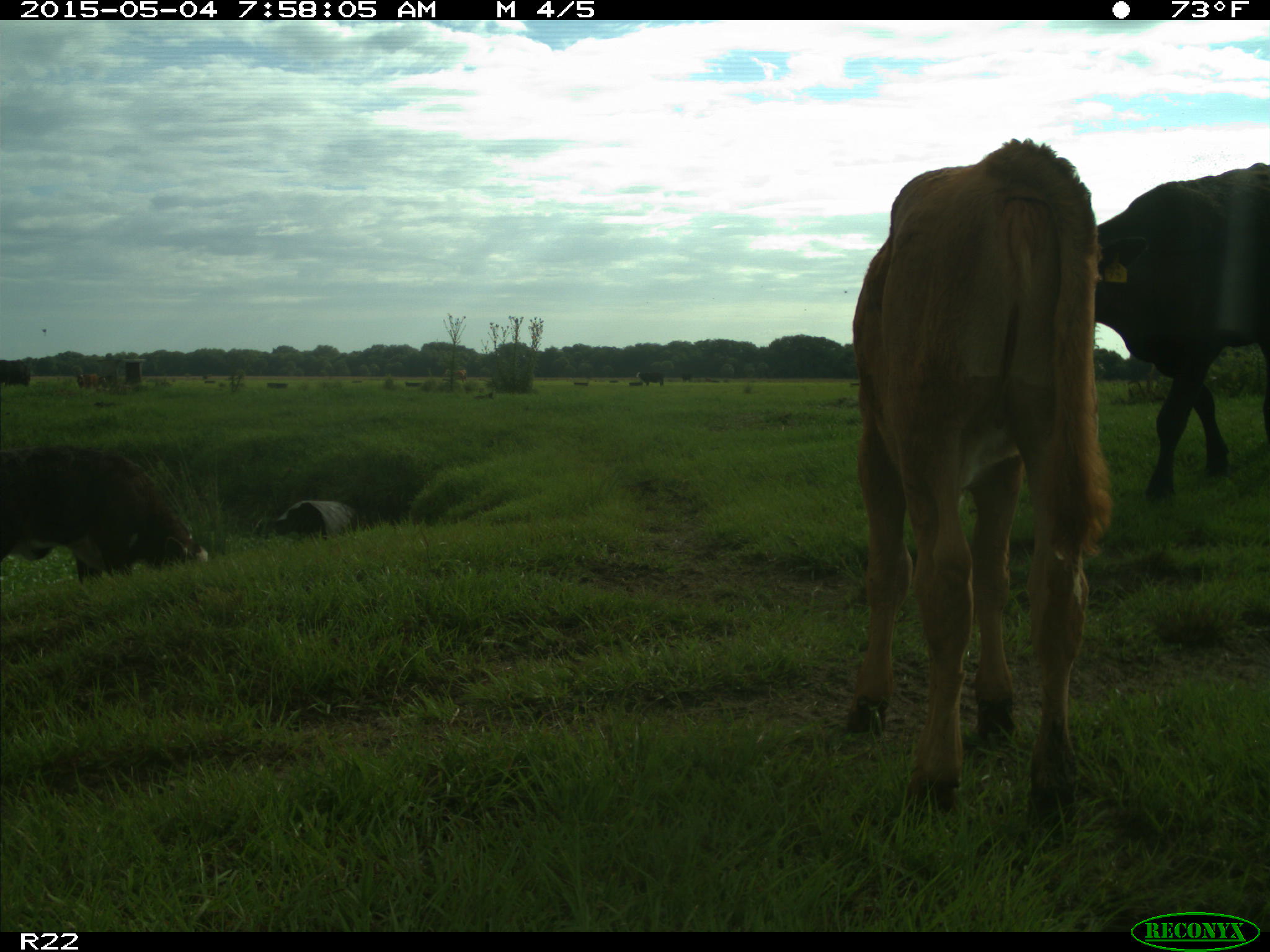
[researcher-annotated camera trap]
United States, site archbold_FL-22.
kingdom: Animalia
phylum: Chordata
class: Mammalia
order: Artiodactyla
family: Bovidae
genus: Bos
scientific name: Bos taurus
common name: domestic cow